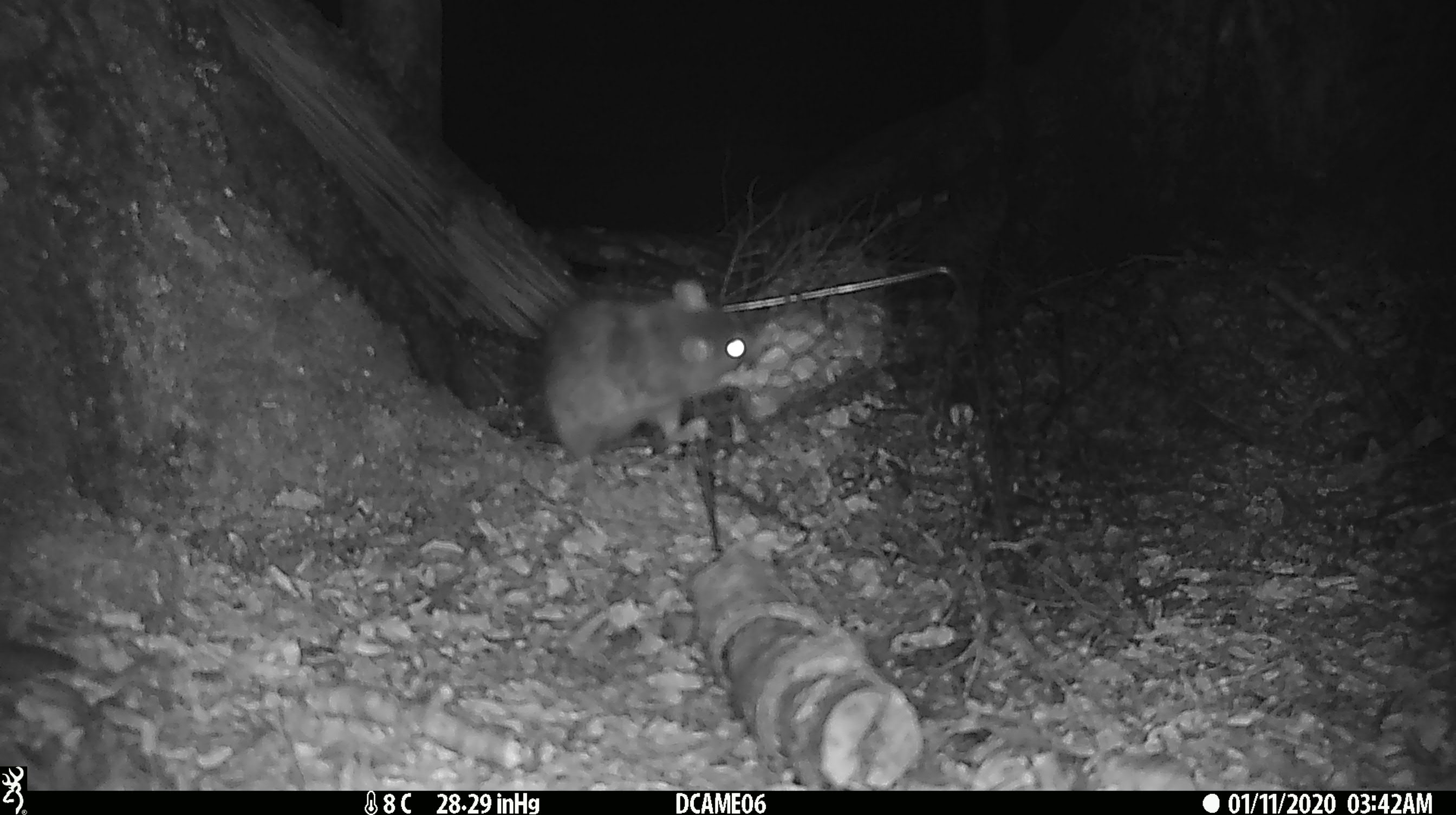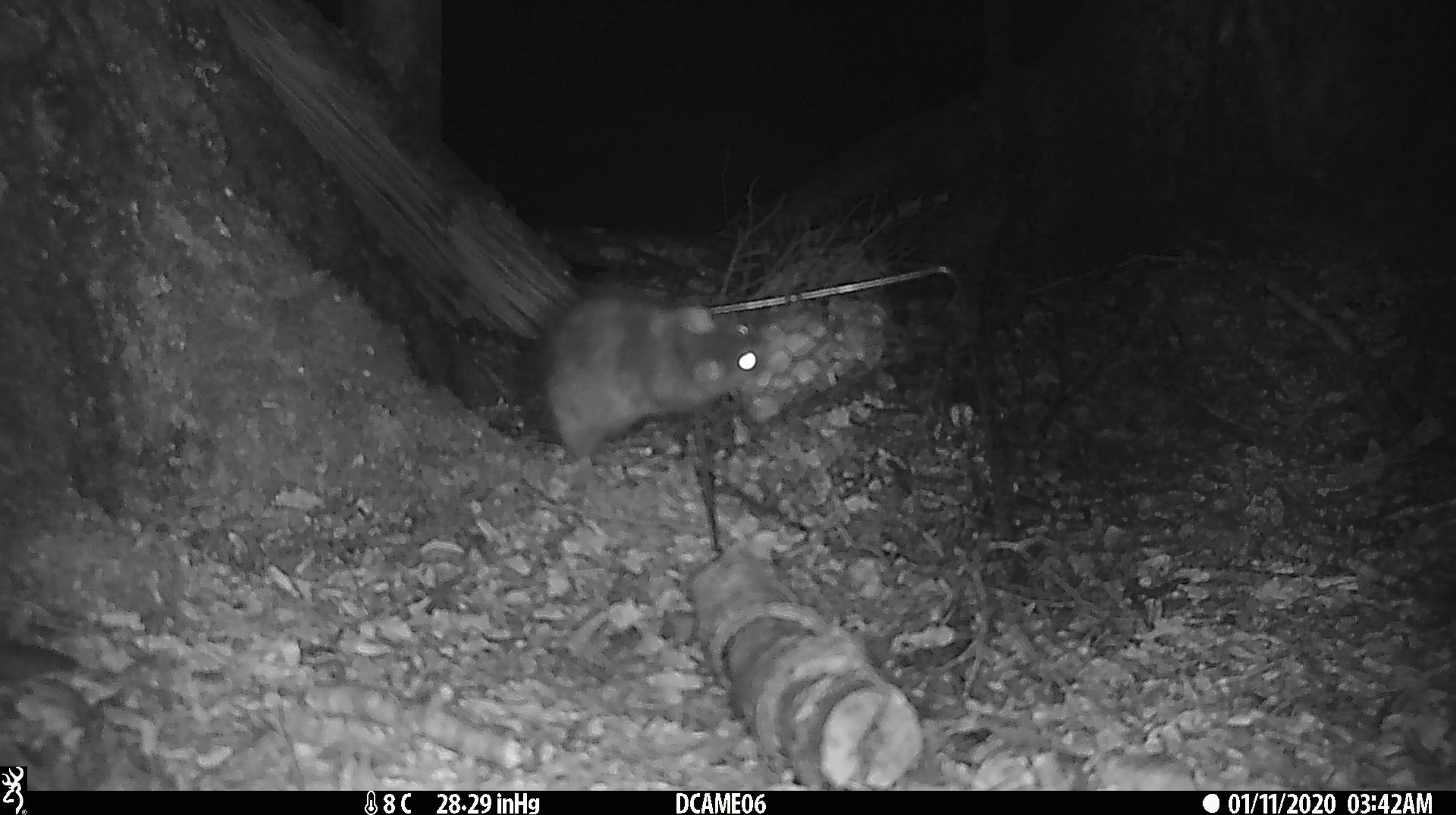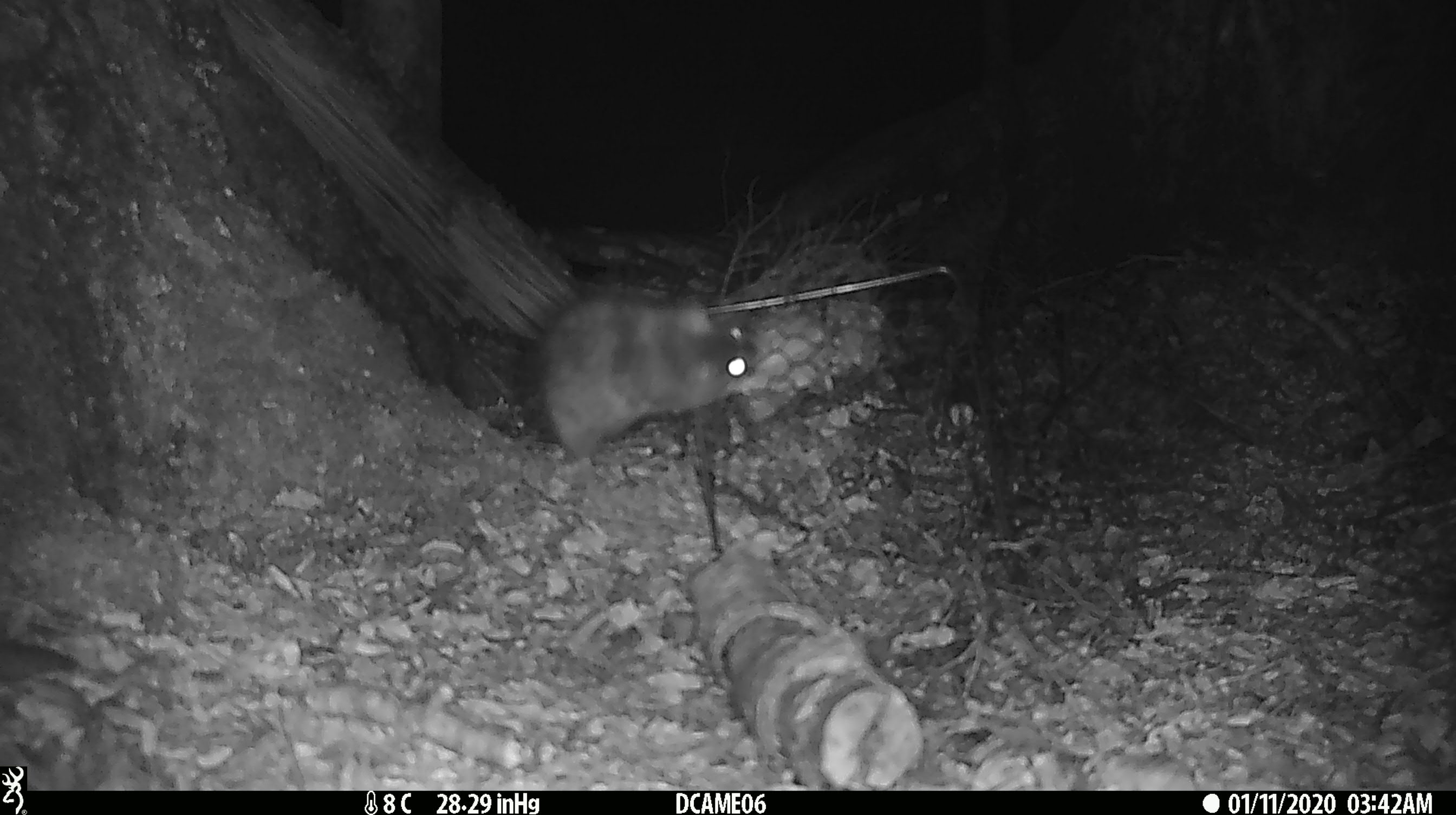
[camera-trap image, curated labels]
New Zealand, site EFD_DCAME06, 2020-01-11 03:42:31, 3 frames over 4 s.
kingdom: Animalia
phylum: Chordata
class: Mammalia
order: Rodentia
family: Muridae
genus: Rattus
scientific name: Rattus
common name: rat